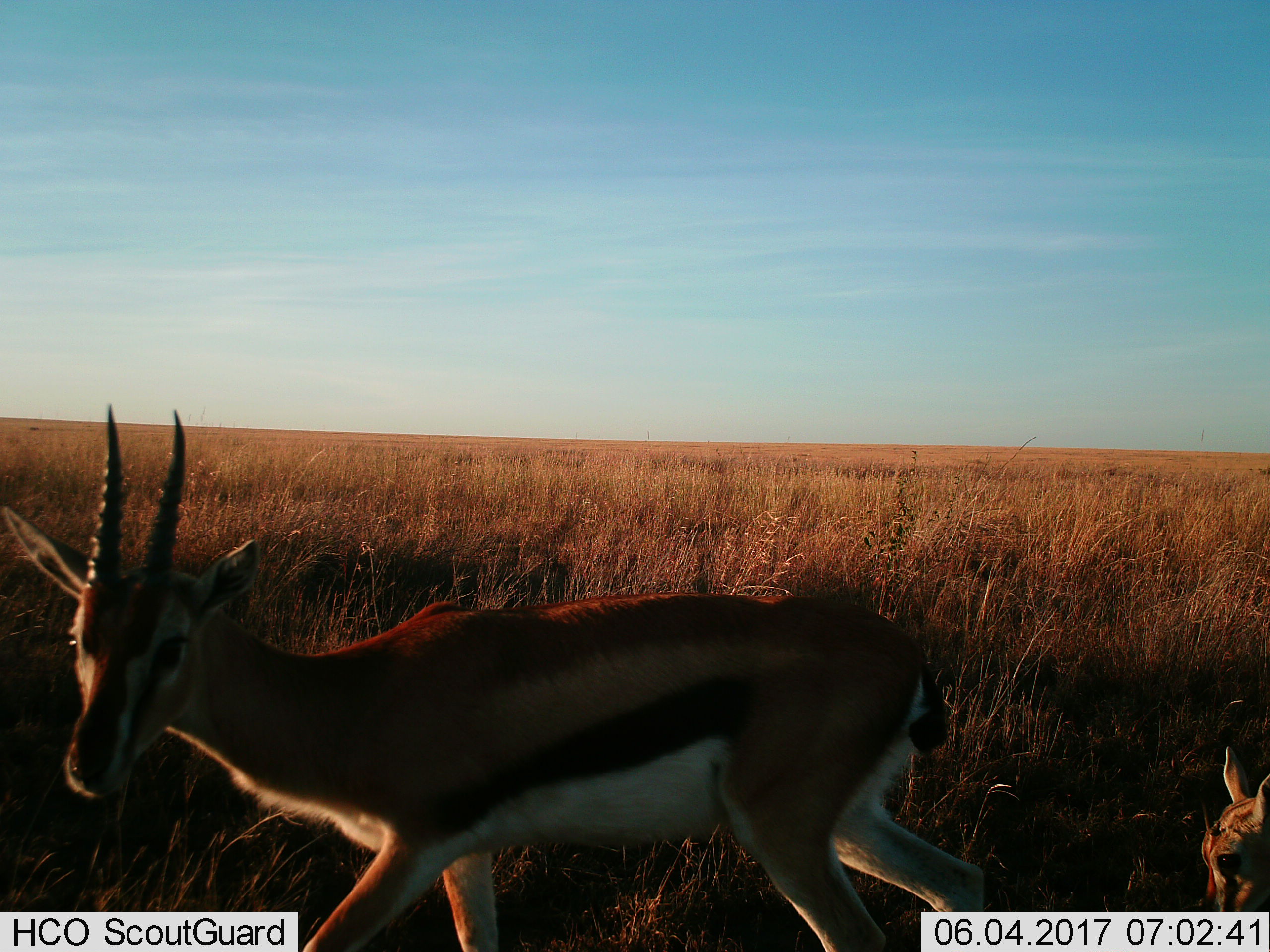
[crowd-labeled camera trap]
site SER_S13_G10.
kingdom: Animalia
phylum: Chordata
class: Mammalia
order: Artiodactyla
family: Bovidae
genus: Eudorcas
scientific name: Eudorcas thomsonii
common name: thomson's gazelle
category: gazellethomsons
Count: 2.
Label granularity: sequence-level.